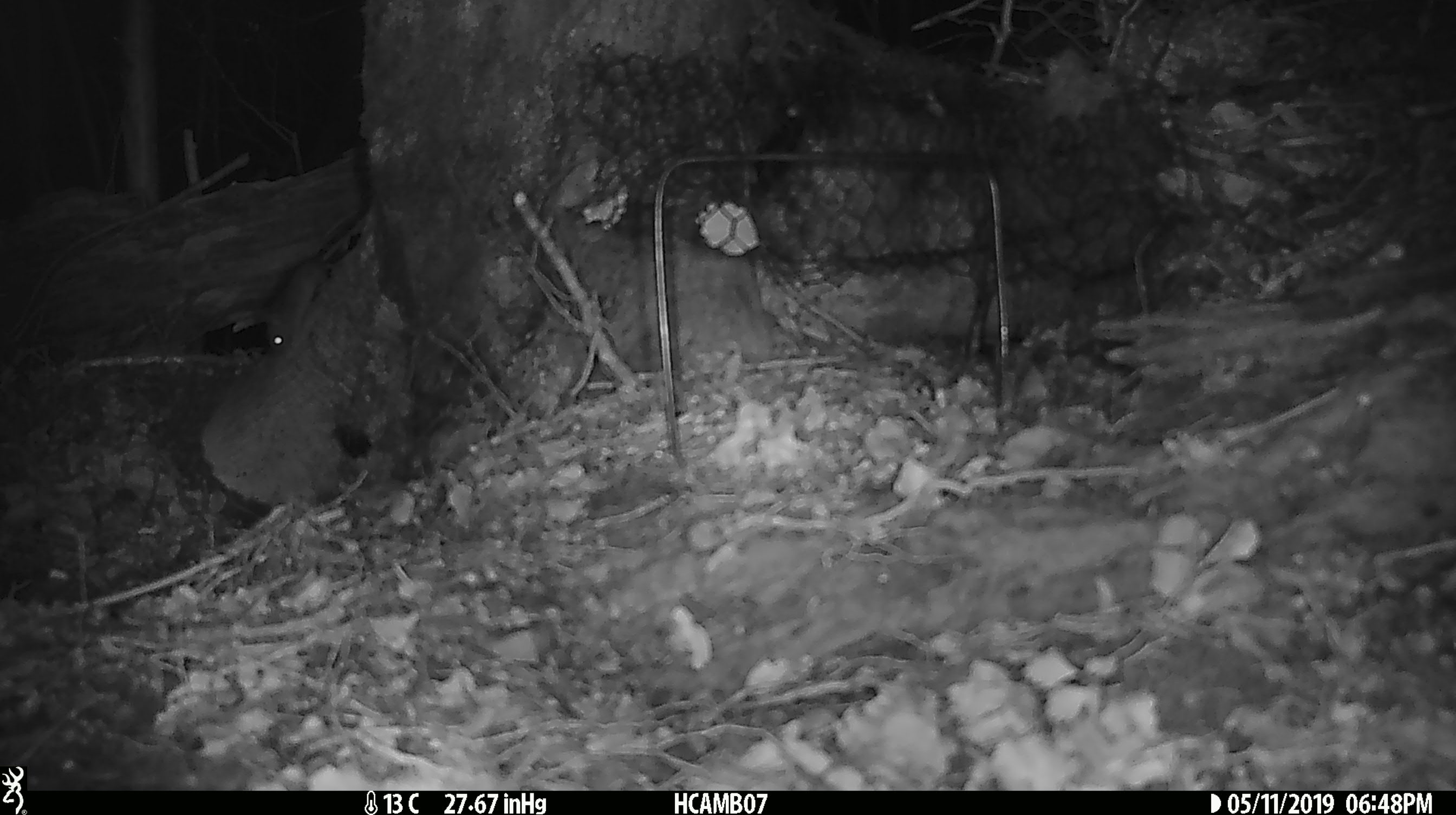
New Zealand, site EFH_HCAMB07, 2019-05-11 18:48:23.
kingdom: Animalia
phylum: Chordata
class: Mammalia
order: Rodentia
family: Muridae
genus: Mus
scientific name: Mus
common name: mouse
Mouse (Mus).